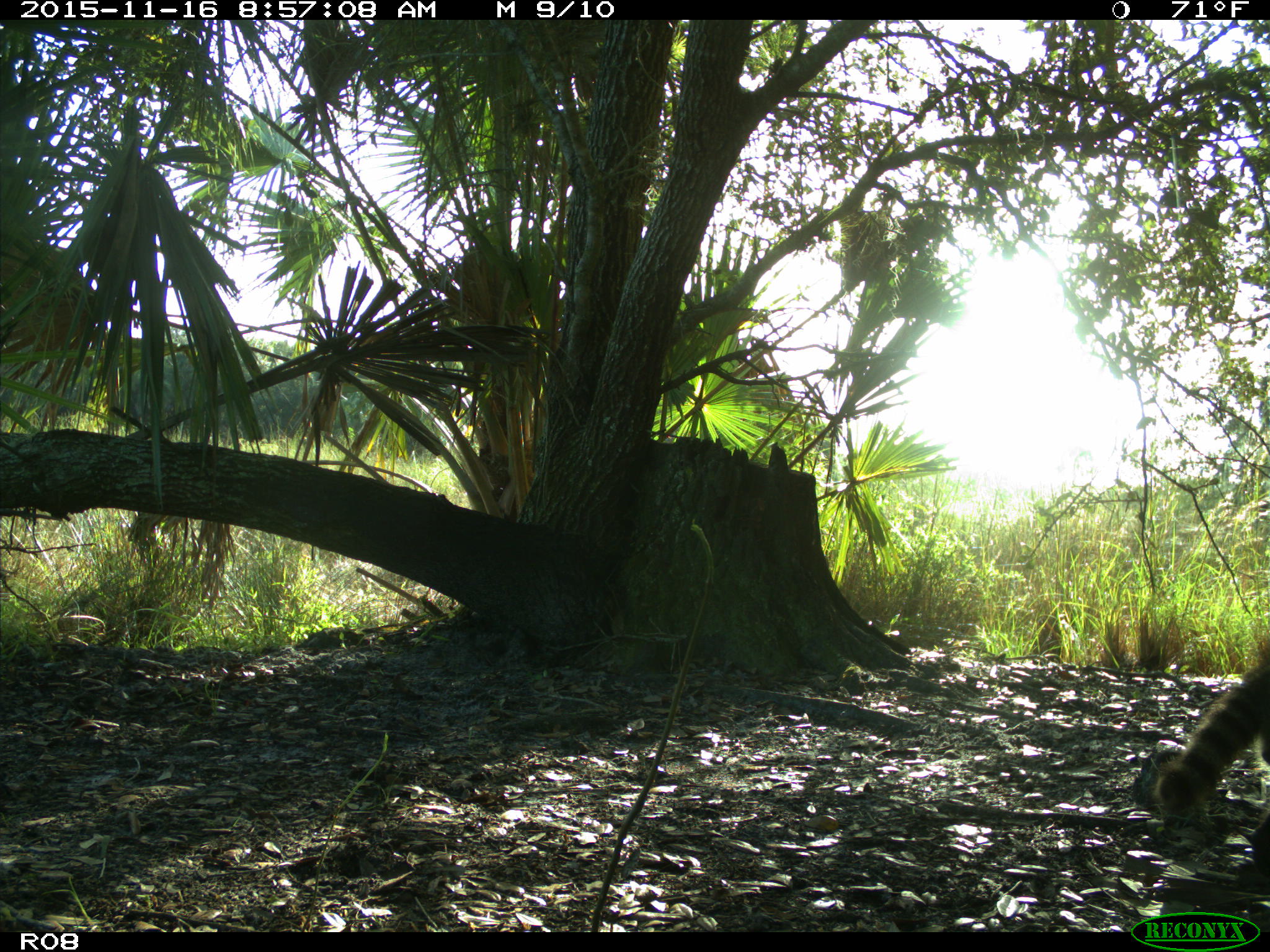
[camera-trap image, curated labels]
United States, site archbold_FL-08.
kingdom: Animalia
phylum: Chordata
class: Mammalia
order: Carnivora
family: Procyonidae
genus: Procyon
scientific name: Procyon lotor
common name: common raccoon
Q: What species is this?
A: Procyon lotor (common raccoon).